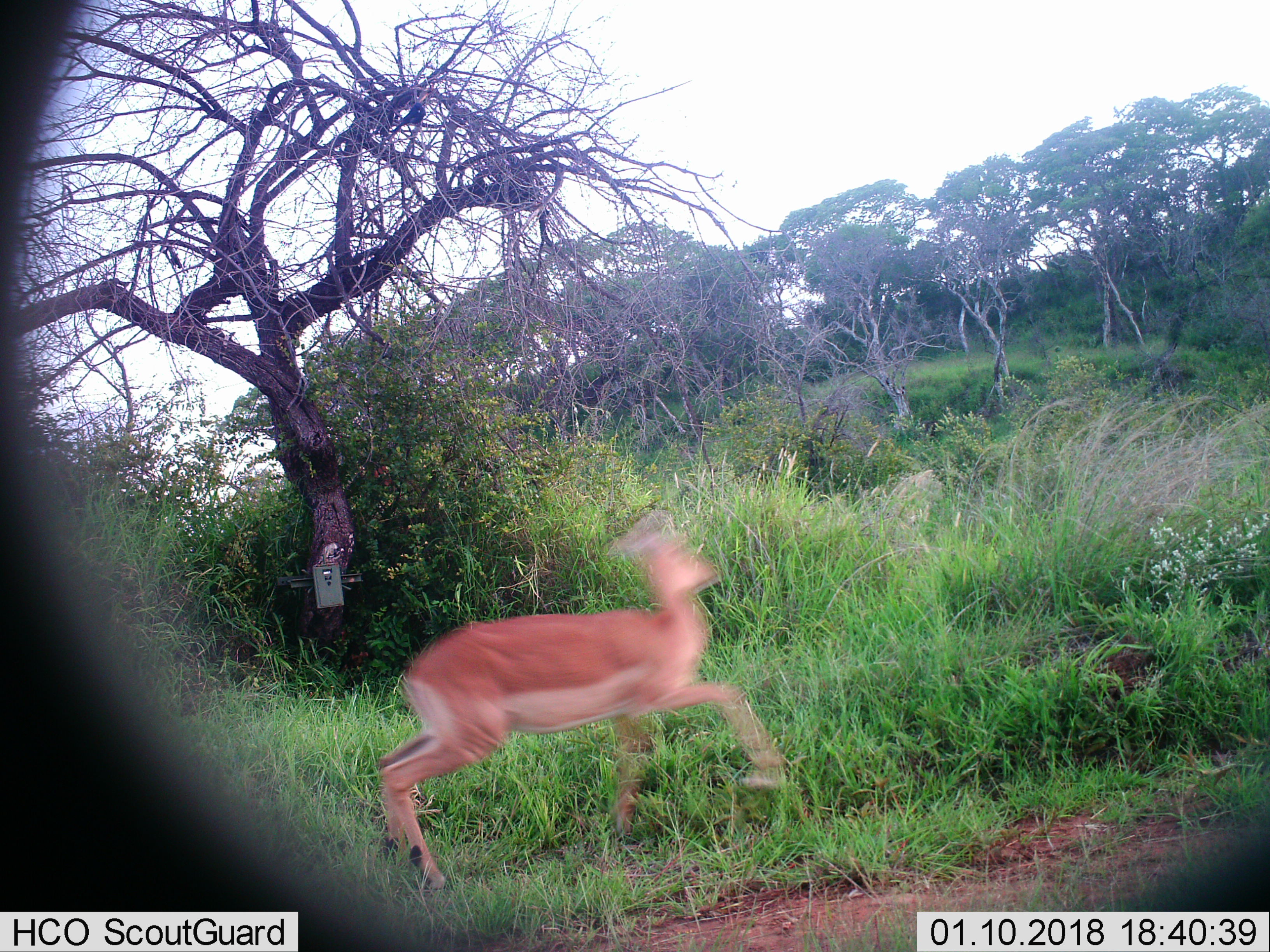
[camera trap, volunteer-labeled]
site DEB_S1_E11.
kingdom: Animalia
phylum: Chordata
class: Mammalia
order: Artiodactyla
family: Bovidae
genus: Aepyceros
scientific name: Aepyceros melampus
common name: impala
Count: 1.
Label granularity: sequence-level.